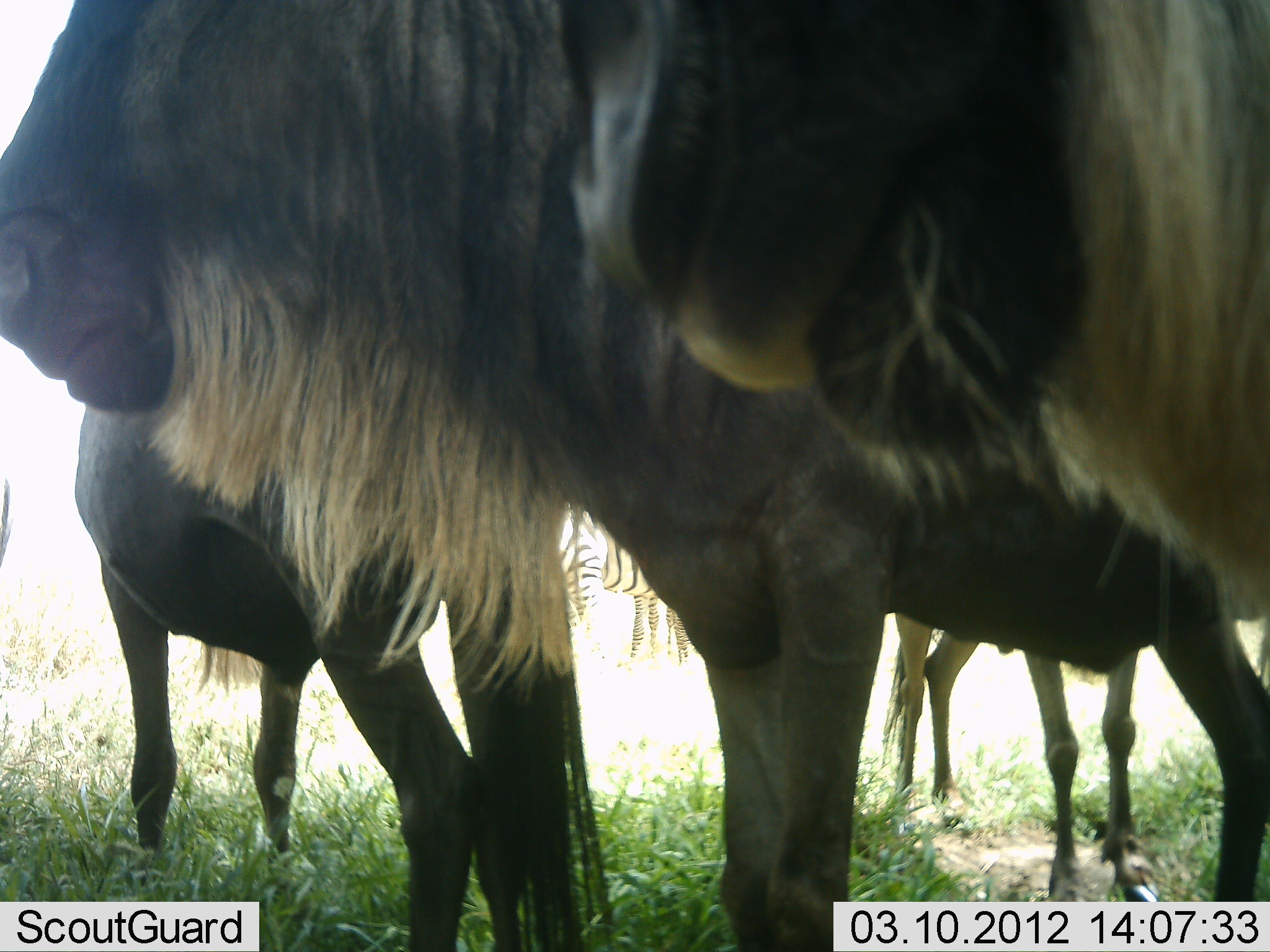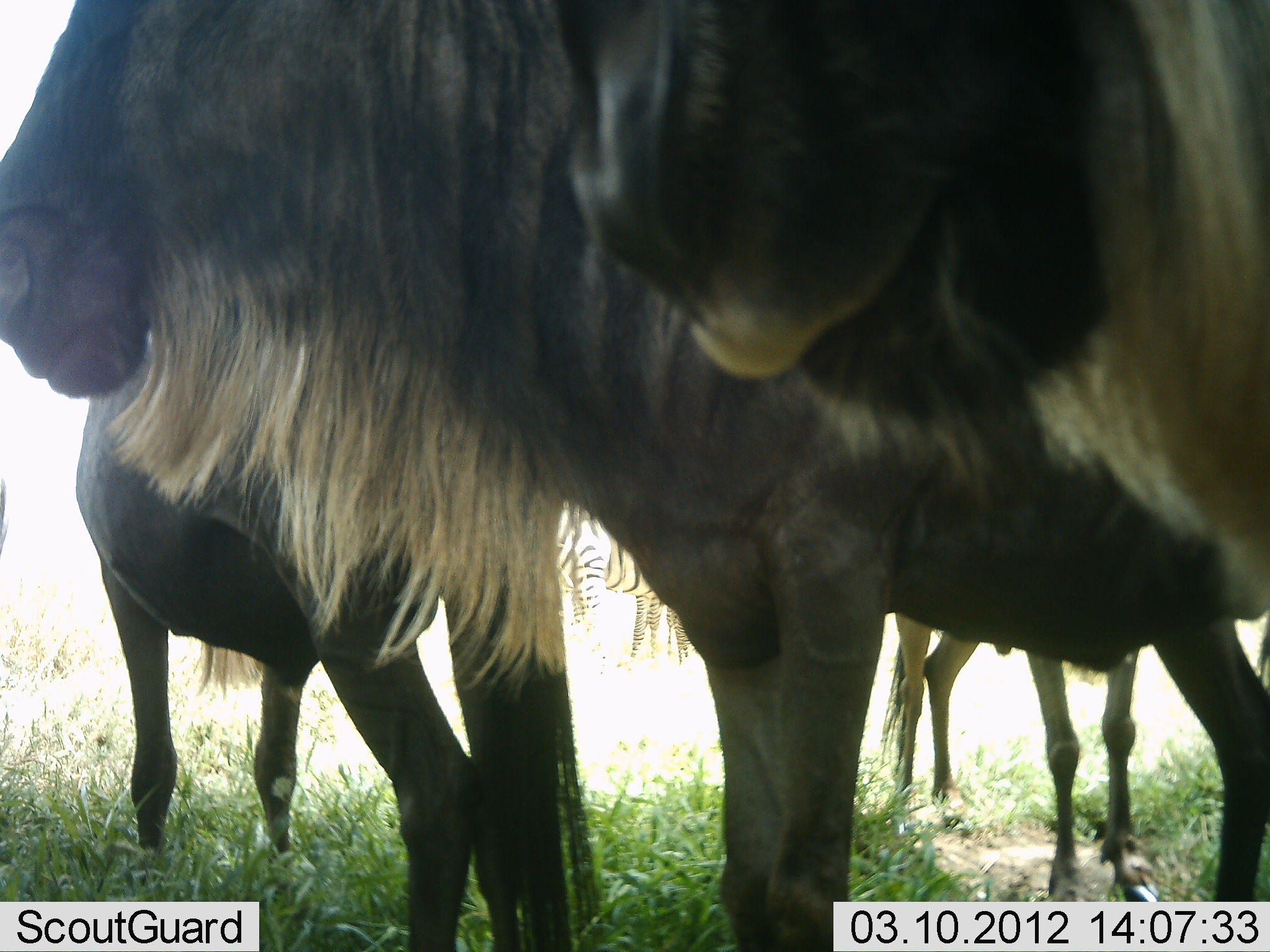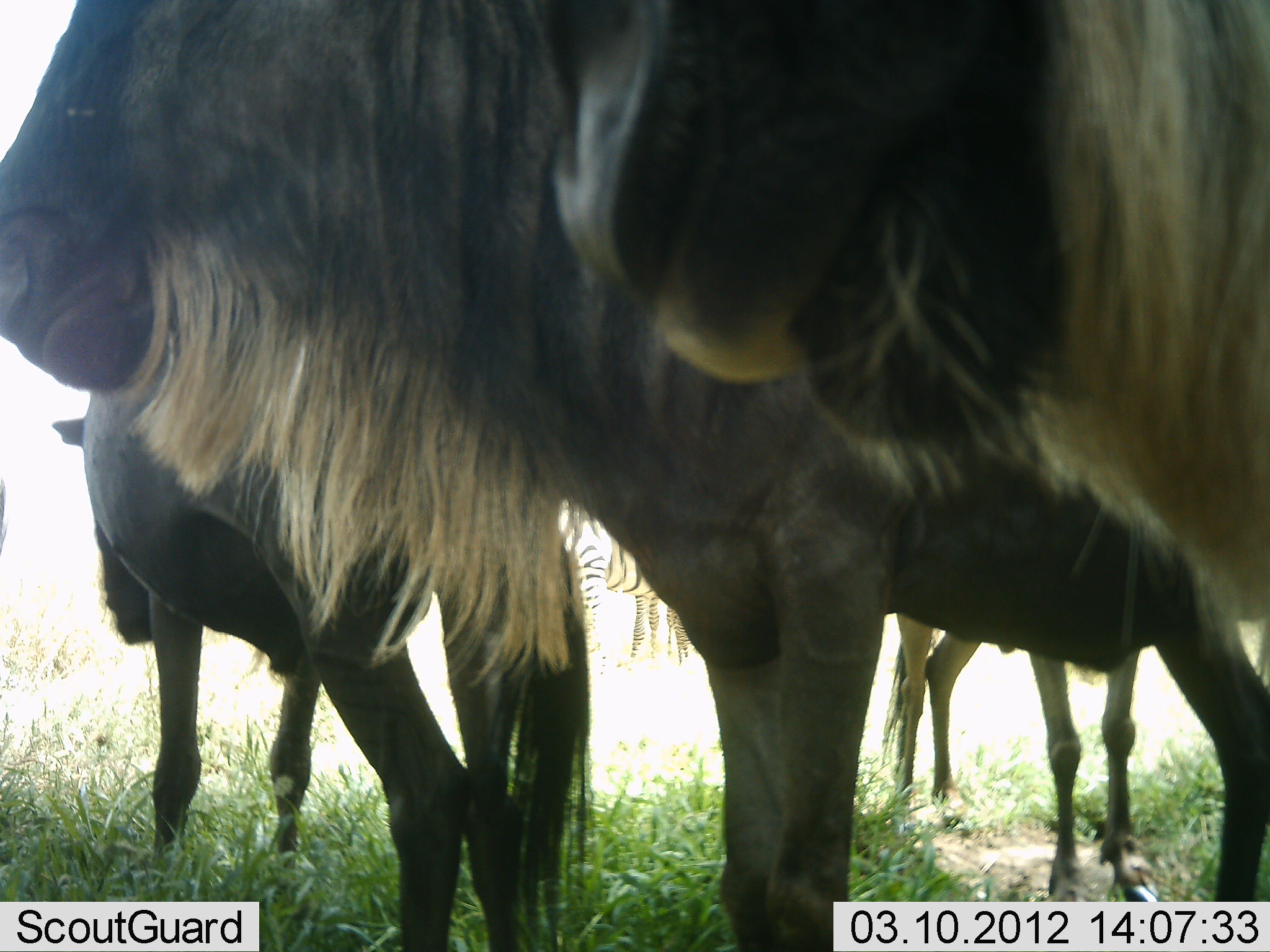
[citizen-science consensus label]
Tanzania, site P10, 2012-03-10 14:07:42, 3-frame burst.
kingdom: Animalia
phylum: Chordata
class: Mammalia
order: Artiodactyla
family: Bovidae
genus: Connochaetes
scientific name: Connochaetes taurinus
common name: blue wildebeest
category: wildebeest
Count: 4.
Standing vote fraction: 83%.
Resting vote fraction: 4%.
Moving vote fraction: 0%.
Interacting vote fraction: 0%.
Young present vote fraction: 9%.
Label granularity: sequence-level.